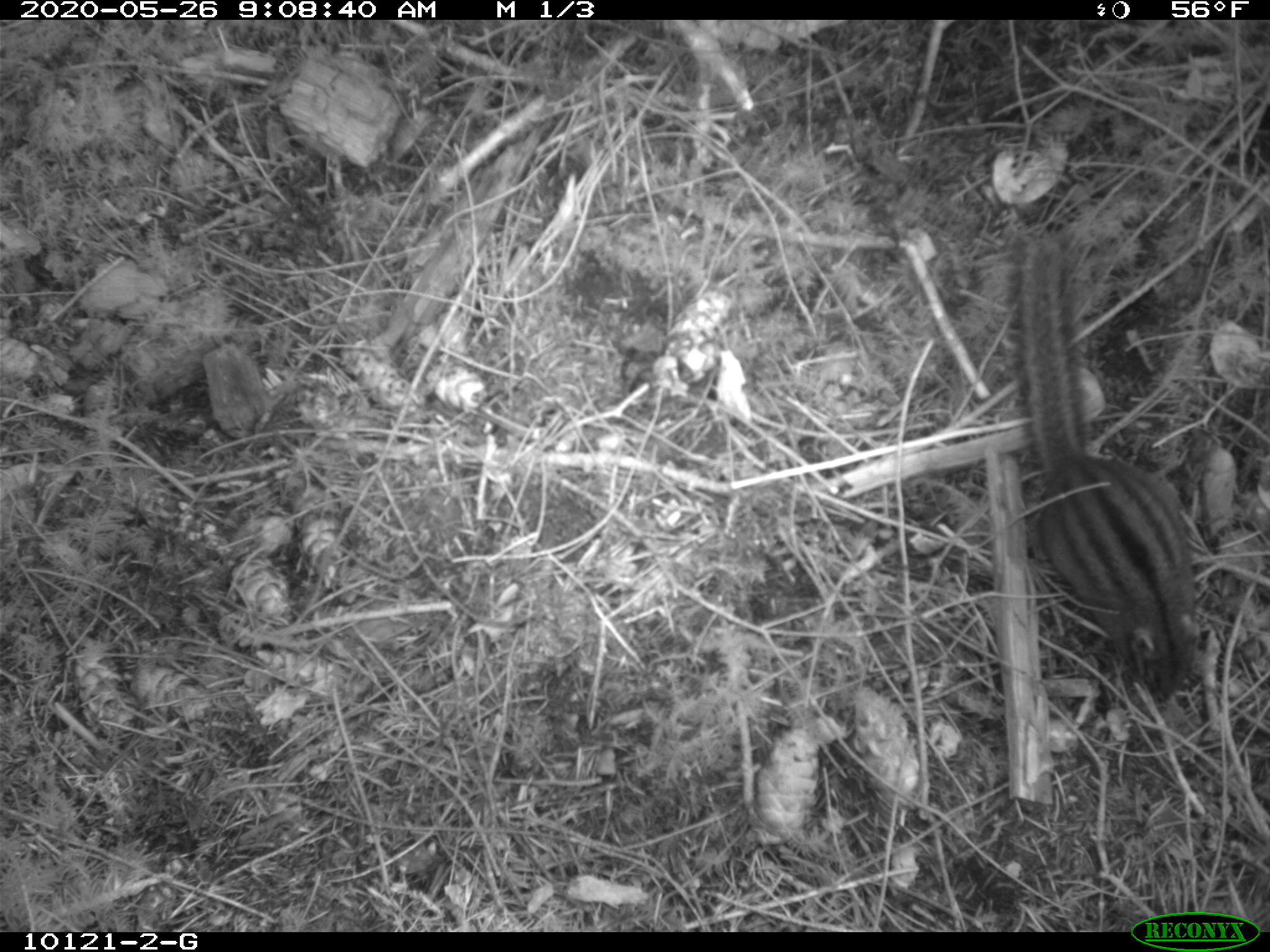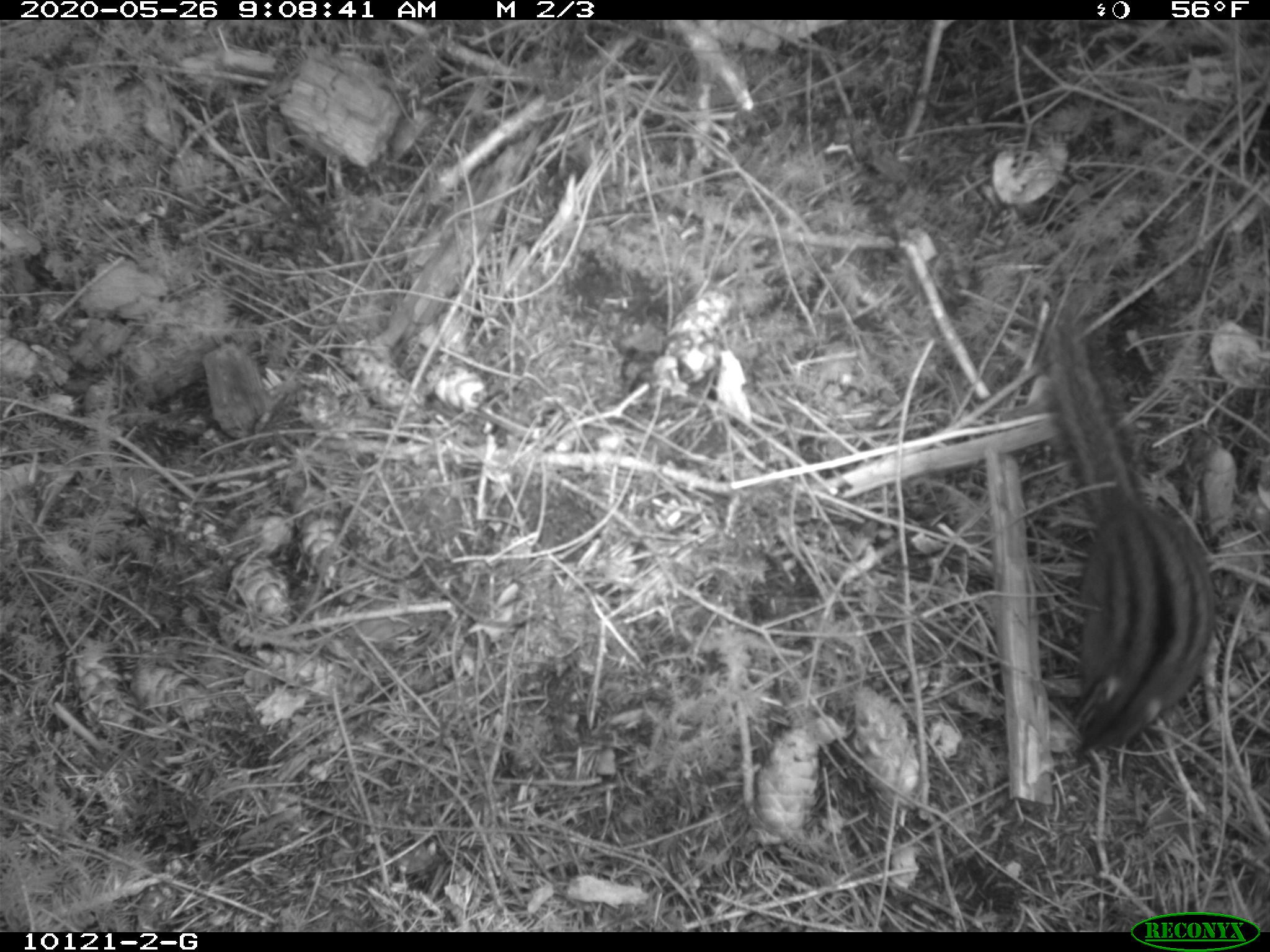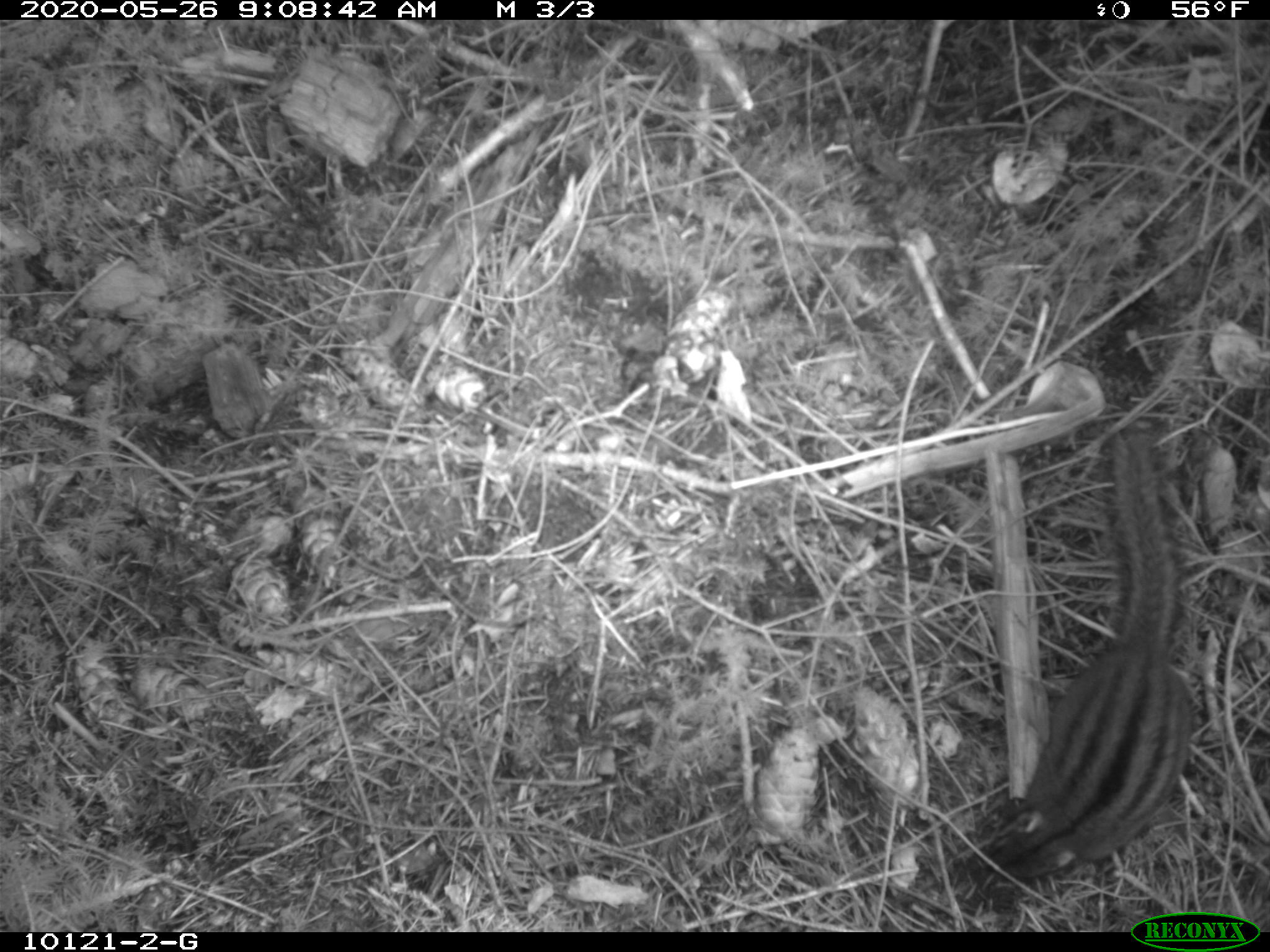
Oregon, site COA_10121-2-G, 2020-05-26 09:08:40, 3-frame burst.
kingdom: Animalia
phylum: Chordata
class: Mammalia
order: Rodentia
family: Sciuridae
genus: Neotamias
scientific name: Neotamias townsendii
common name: townsend's chipmunk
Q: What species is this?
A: Townsend's chipmunk (Neotamias townsendii).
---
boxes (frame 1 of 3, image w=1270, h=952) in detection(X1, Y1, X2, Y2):
townsend's chipmunk: detection(988, 210, 1222, 715)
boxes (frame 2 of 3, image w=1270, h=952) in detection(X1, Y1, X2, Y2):
townsend's chipmunk: detection(1026, 291, 1226, 767)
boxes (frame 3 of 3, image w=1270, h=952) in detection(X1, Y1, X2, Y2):
townsend's chipmunk: detection(960, 413, 1204, 898)